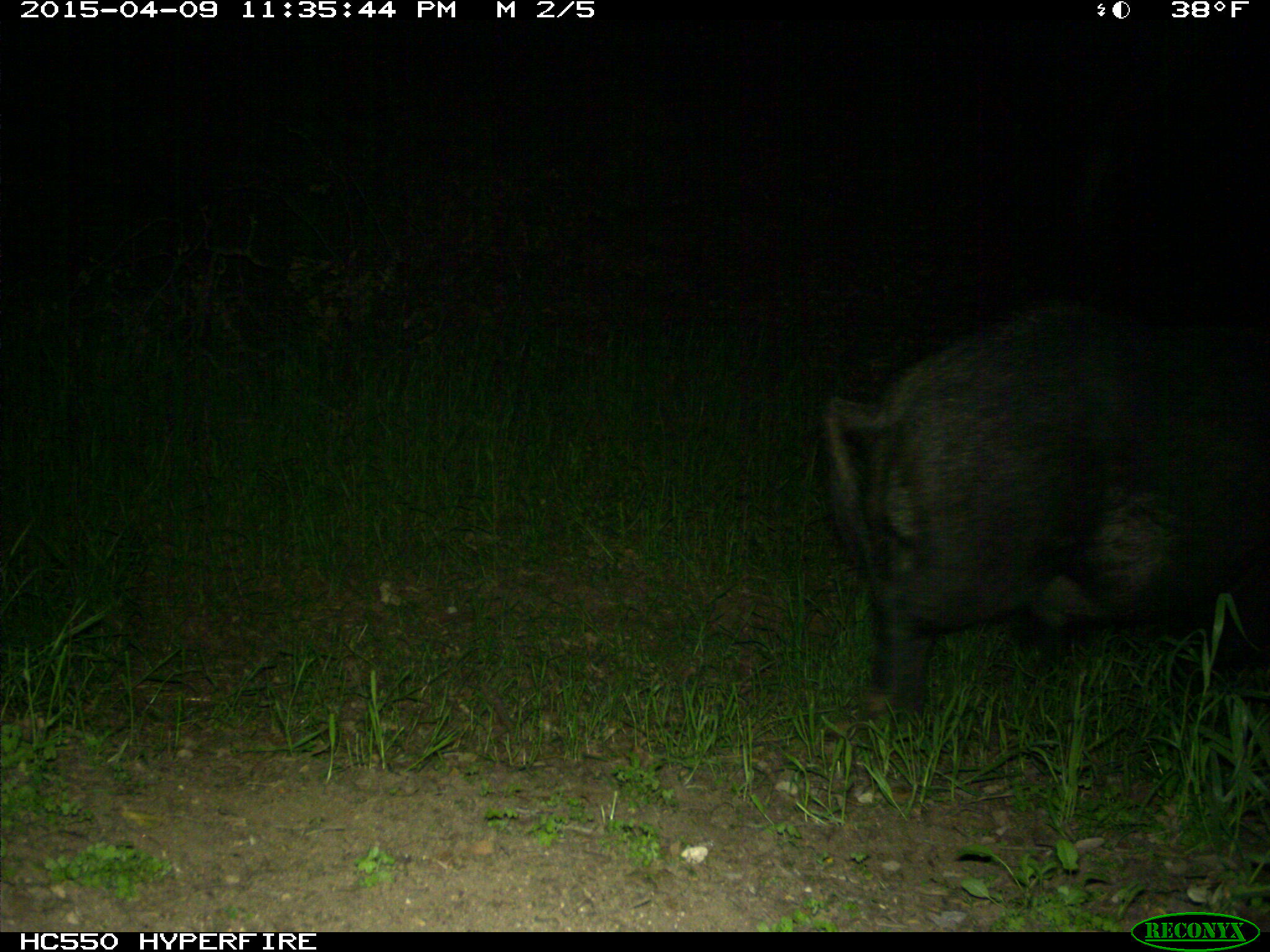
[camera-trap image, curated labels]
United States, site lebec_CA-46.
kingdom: Animalia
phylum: Chordata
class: Mammalia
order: Artiodactyla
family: Suidae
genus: Sus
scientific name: Sus scrofa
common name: wild boar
Sus scrofa (wild boar).